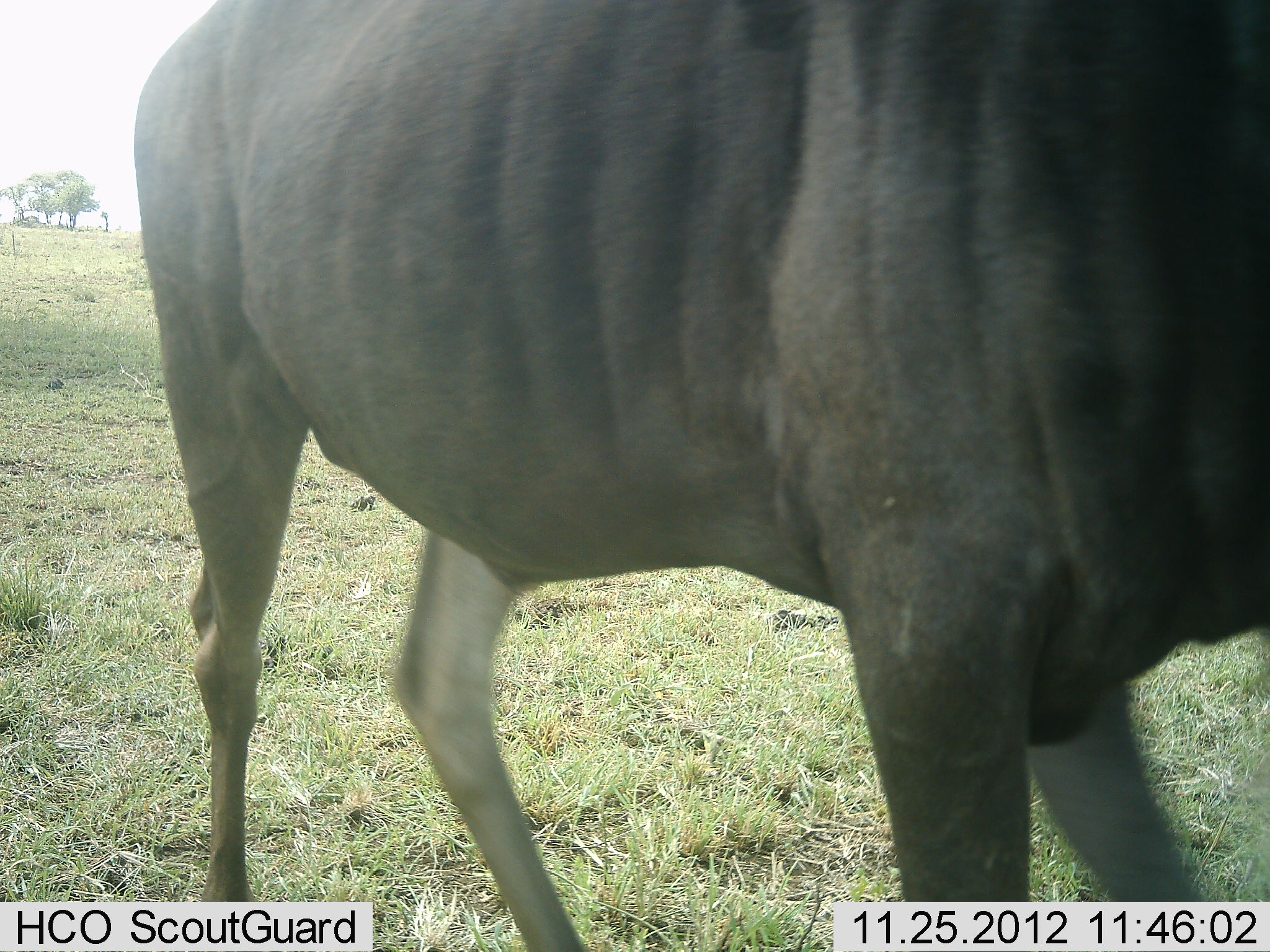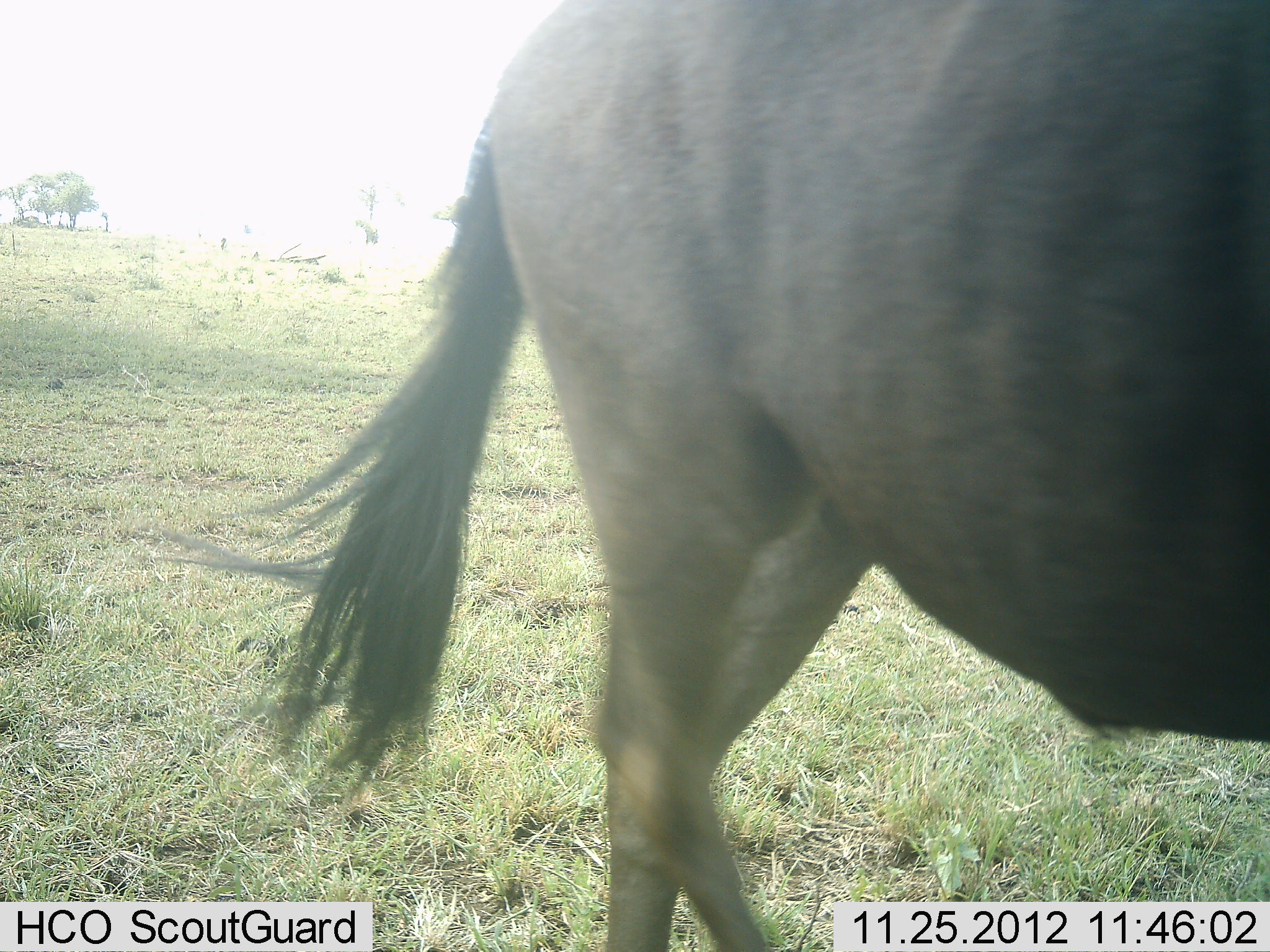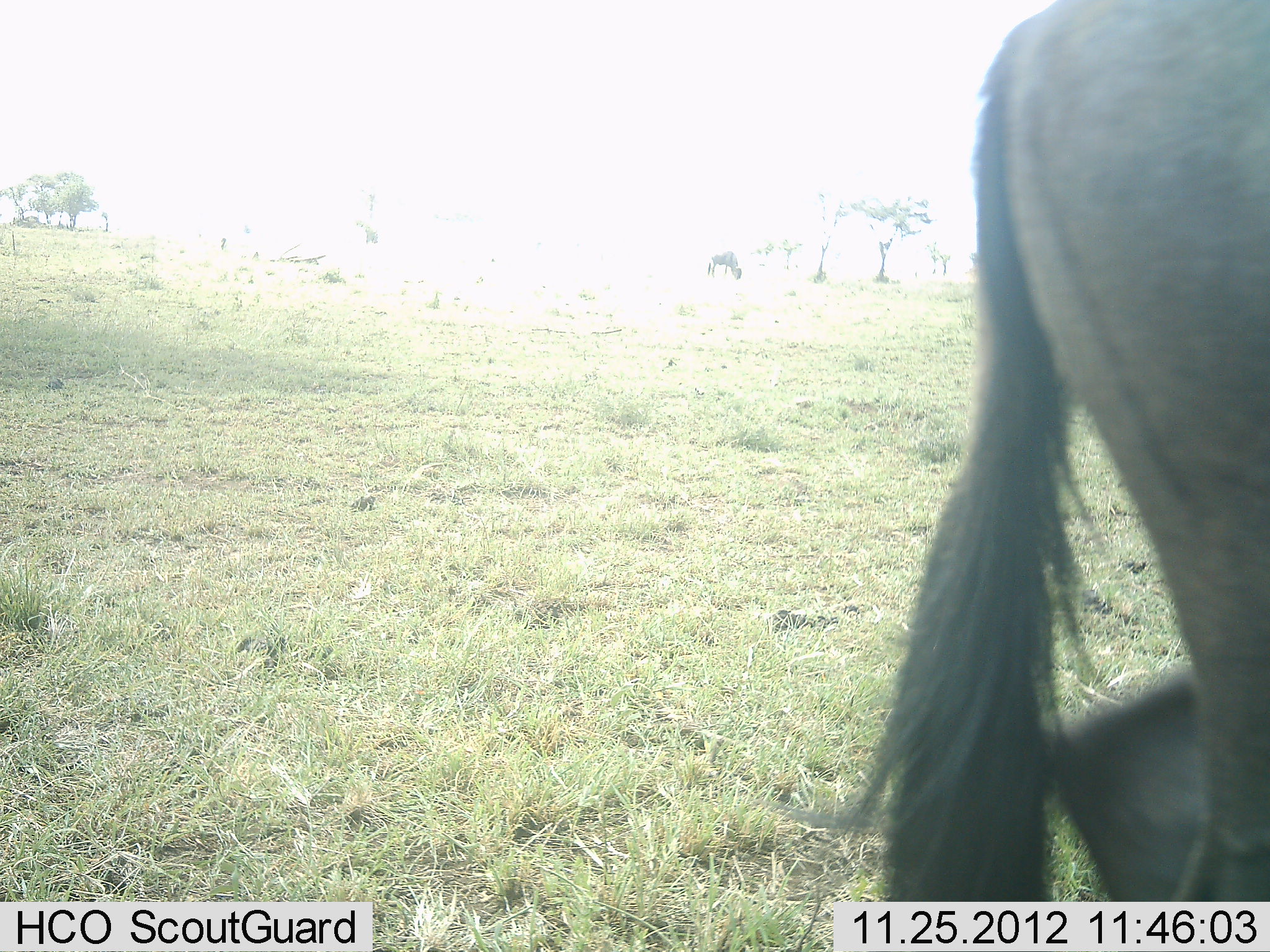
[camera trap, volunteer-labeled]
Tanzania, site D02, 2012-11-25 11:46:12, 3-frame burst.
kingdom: Animalia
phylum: Chordata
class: Mammalia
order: Artiodactyla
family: Bovidae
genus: Connochaetes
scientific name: Connochaetes taurinus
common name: blue wildebeest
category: wildebeest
Wildebeest (blue wildebeest) (Connochaetes taurinus), count 1. Behavior (volunteer vote fractions): standing 16%, resting 0%, moving 87%, interacting 0%. Young present (vote fraction): 0%. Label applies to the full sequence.